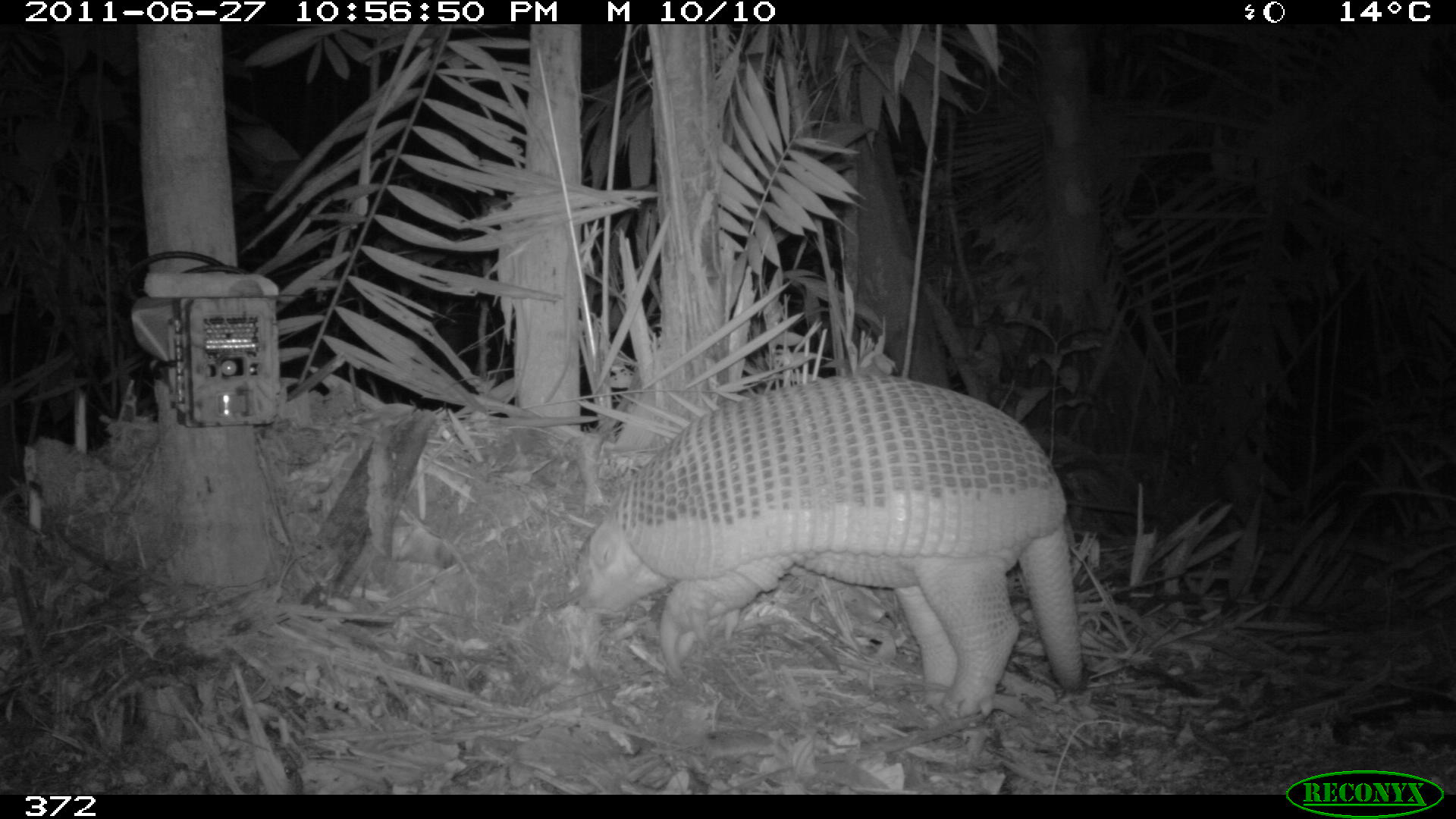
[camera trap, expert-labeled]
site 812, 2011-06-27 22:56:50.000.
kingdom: Animalia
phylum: Chordata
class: Mammalia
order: Cingulata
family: Chlamyphoridae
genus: Priodontes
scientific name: Priodontes maximus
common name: giant armadillo